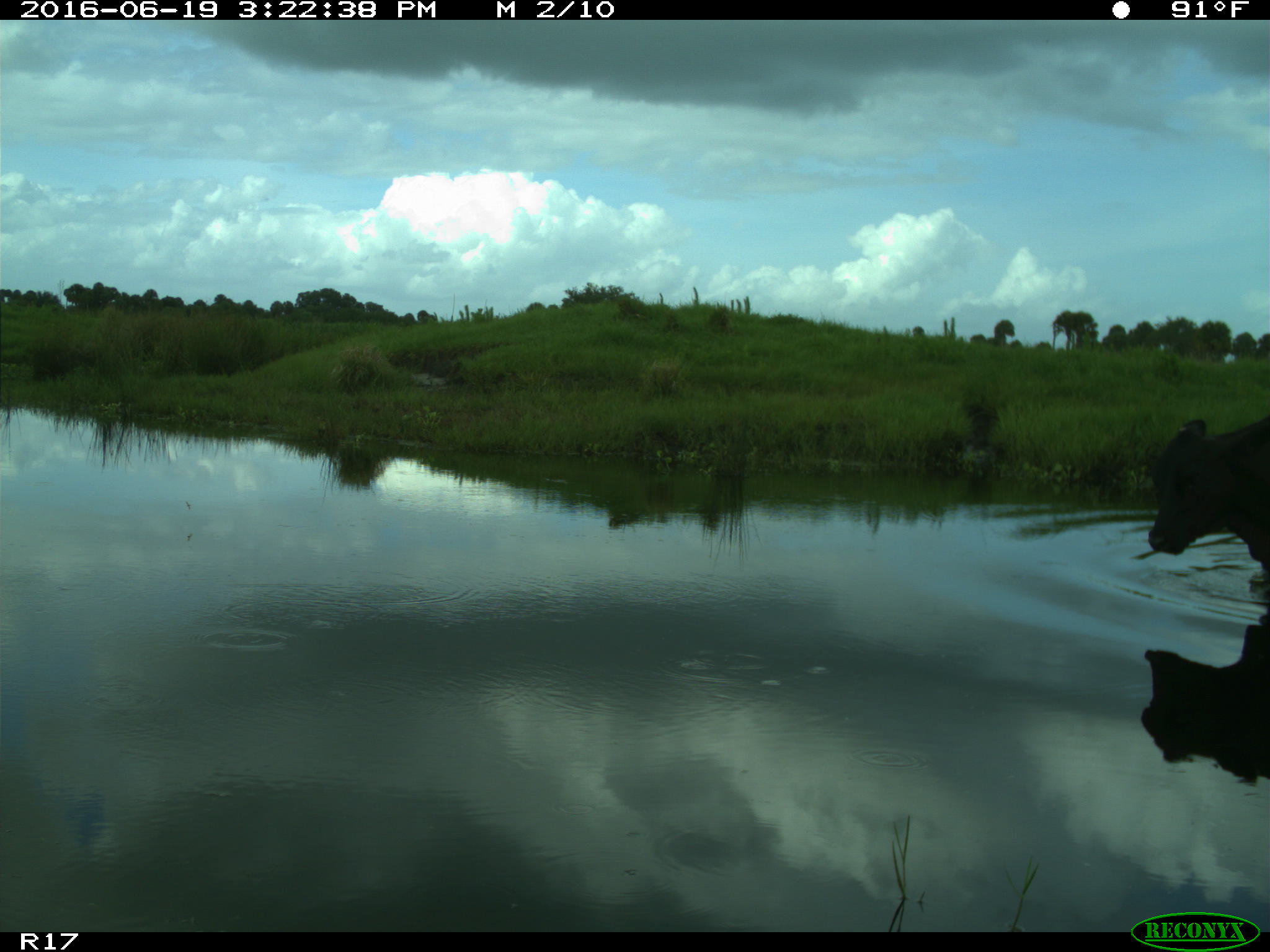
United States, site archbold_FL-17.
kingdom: Animalia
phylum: Chordata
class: Mammalia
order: Artiodactyla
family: Bovidae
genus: Bos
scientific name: Bos taurus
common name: domestic cow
Bos taurus (domestic cow).